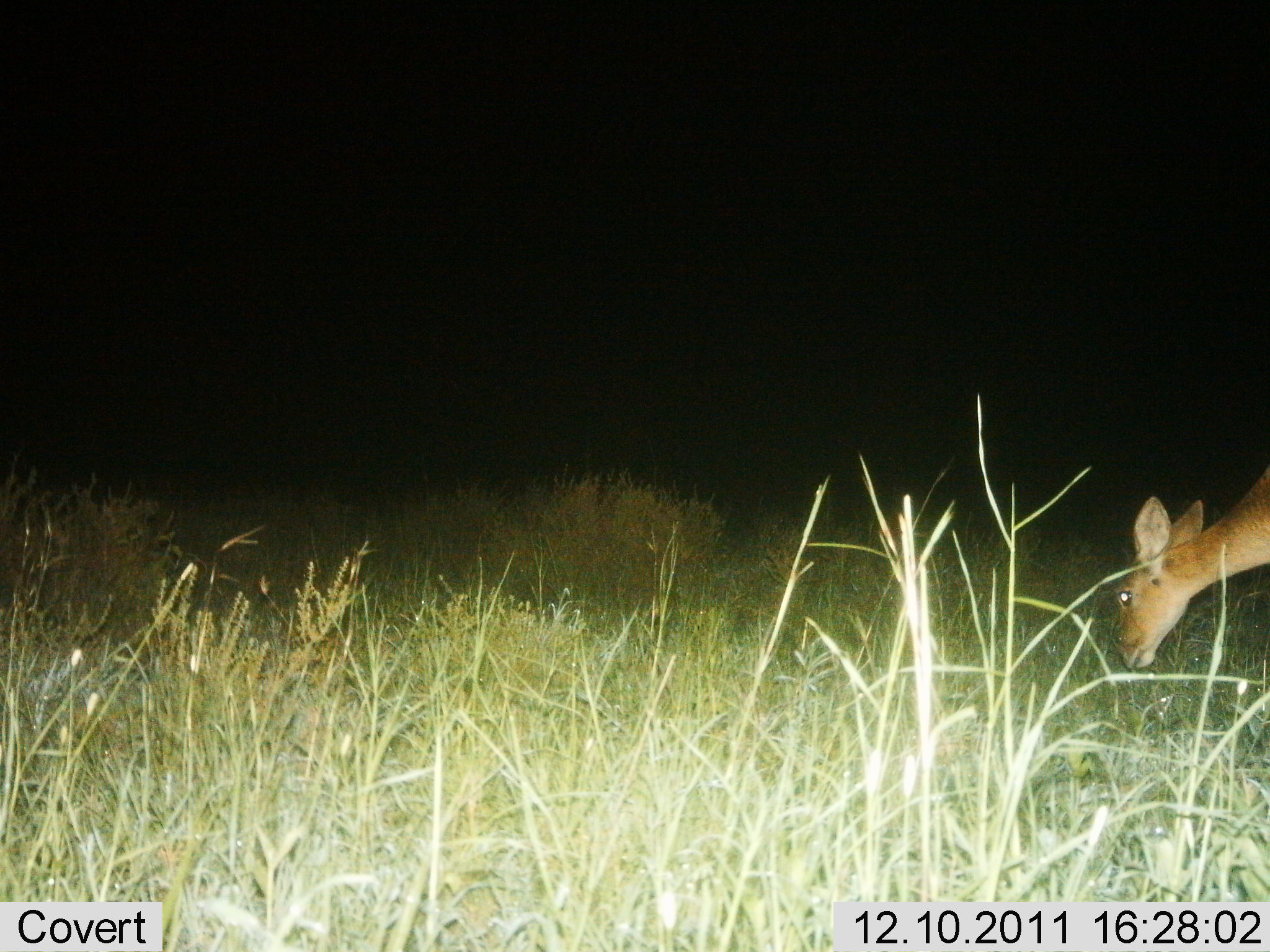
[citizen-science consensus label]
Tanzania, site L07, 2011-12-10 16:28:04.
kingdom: Animalia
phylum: Chordata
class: Mammalia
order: Artiodactyla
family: Bovidae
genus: Redunca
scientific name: Redunca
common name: reedbuck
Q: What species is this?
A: Reedbuck (Redunca).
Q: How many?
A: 1.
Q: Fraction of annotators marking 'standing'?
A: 21%.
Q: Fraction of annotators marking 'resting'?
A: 0%.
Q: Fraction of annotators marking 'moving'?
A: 7%.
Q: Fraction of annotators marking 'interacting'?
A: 0%.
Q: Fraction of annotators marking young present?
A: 0%.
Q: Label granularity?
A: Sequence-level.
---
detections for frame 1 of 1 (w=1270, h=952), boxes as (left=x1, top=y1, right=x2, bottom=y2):
animal: (left=1111, top=466, right=1270, bottom=673)